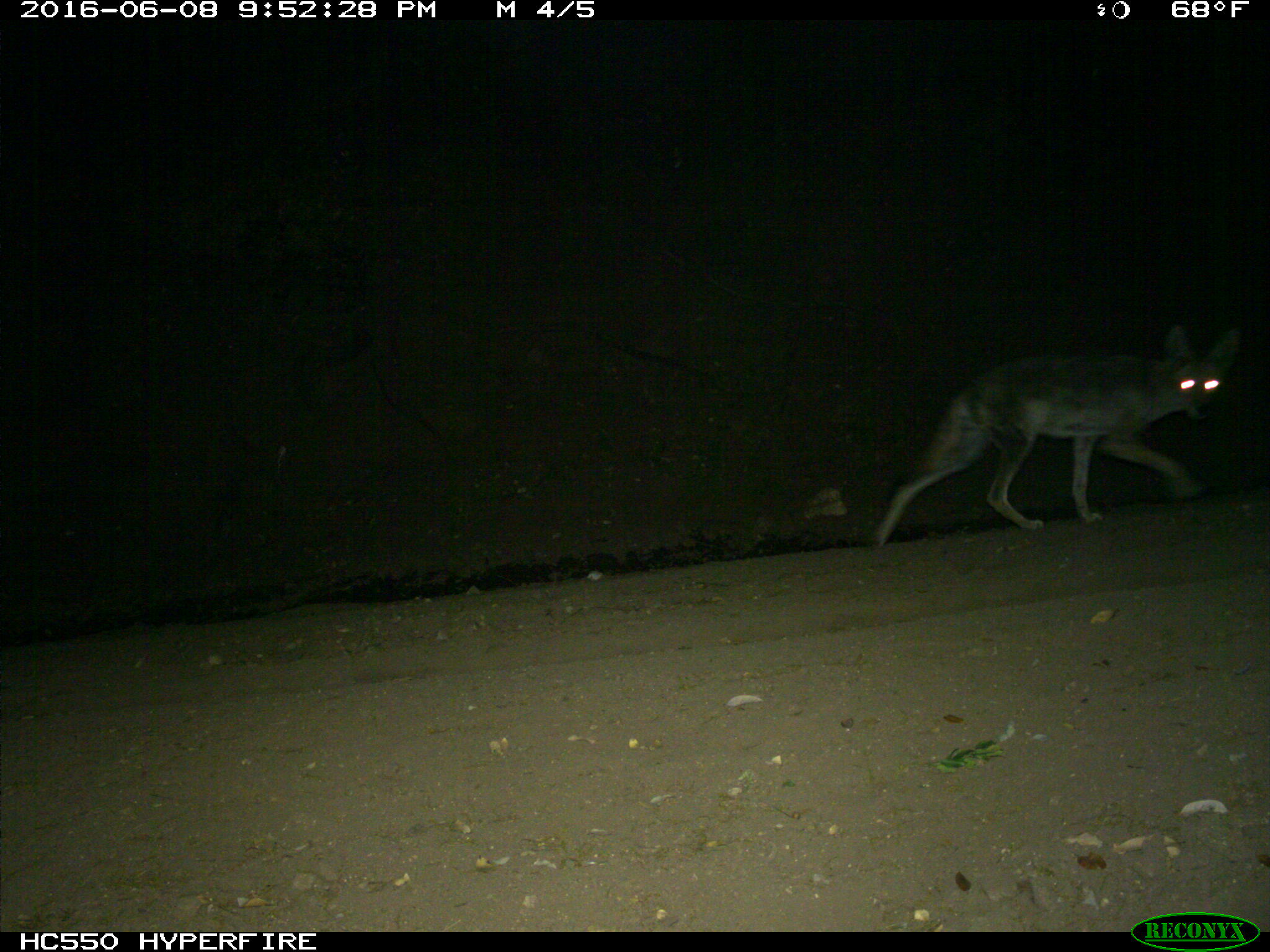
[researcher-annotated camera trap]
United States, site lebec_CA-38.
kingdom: Animalia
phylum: Chordata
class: Mammalia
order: Carnivora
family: Canidae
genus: Canis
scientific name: Canis latrans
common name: coyote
Canis latrans (coyote).